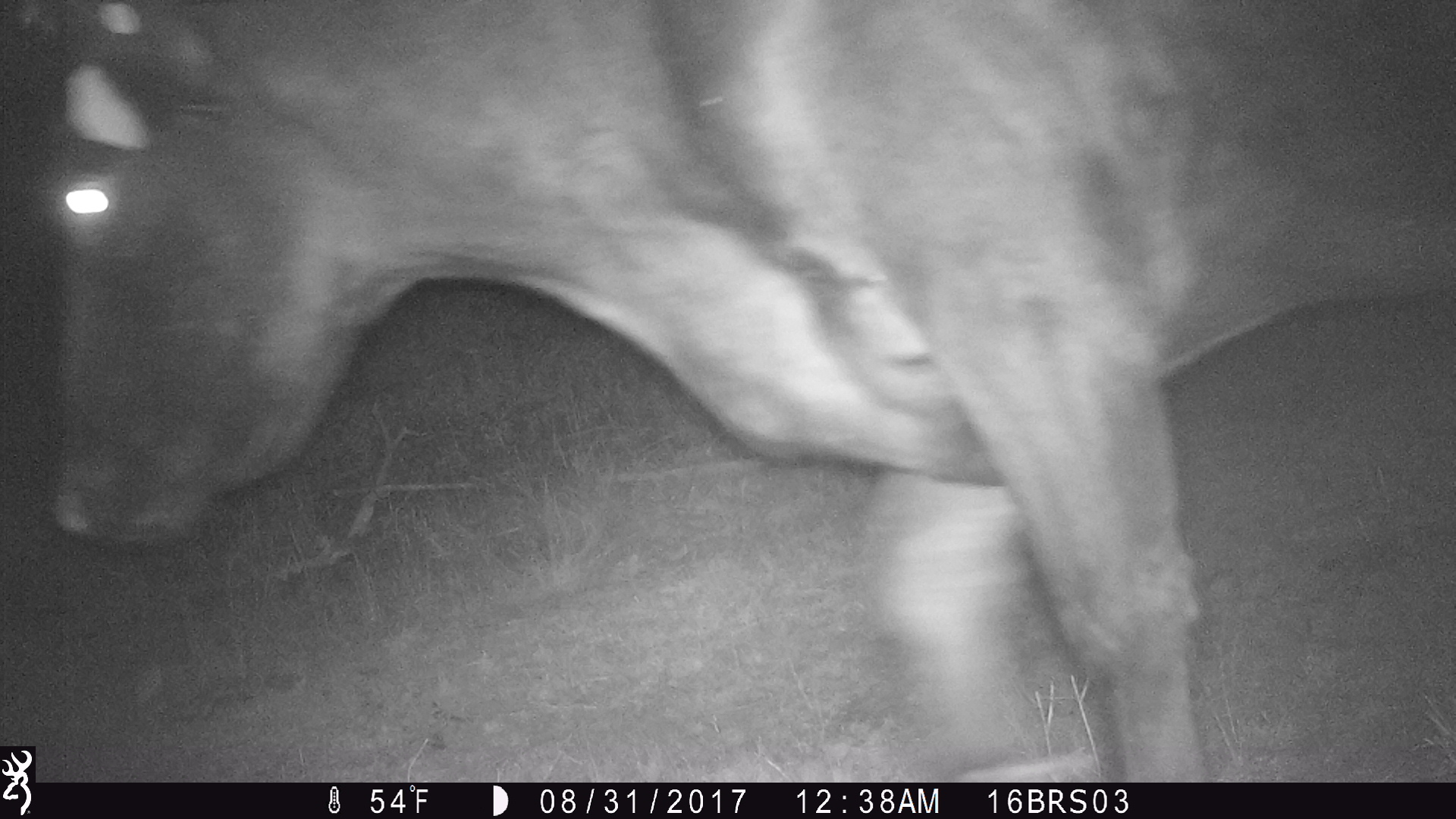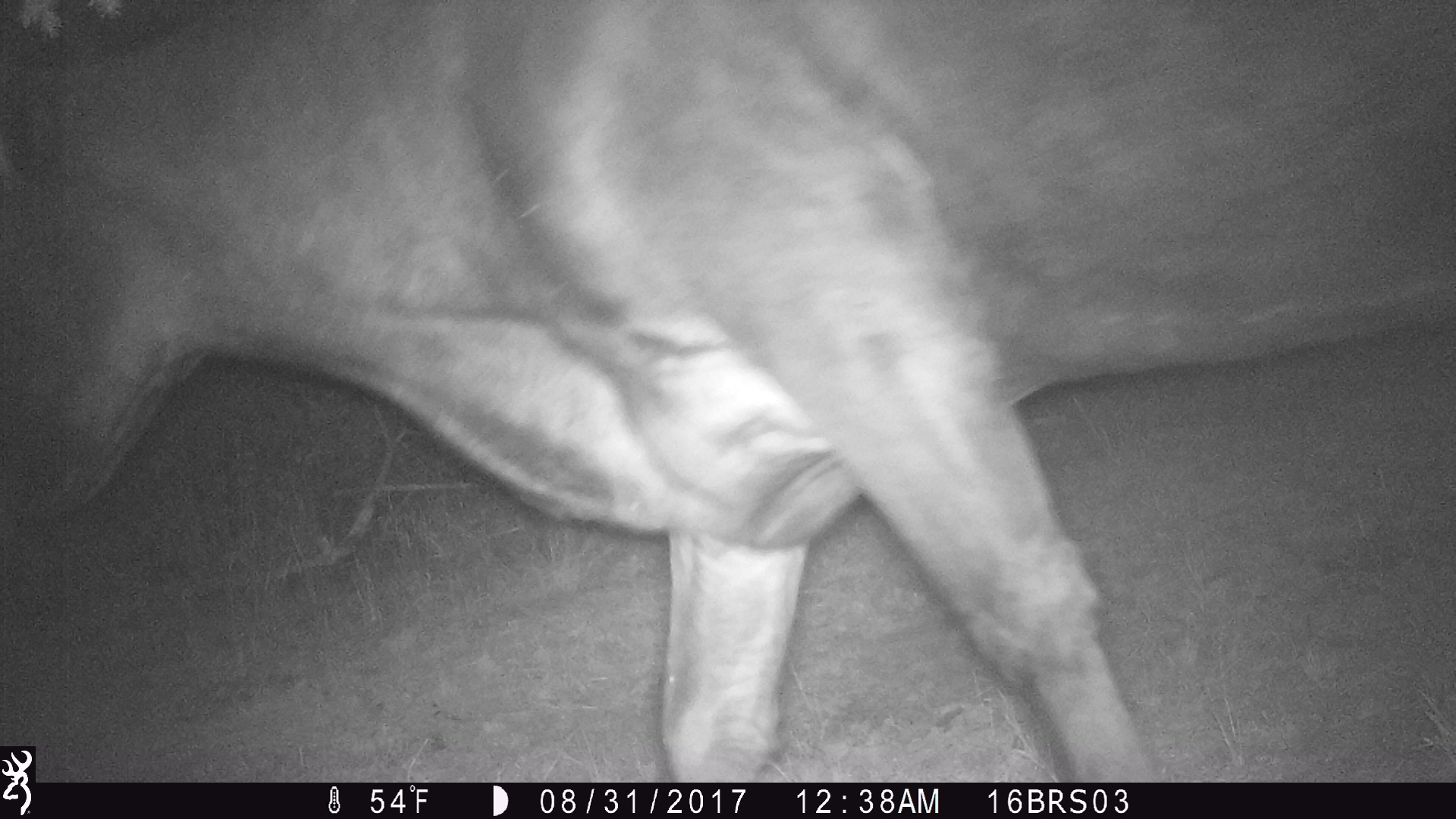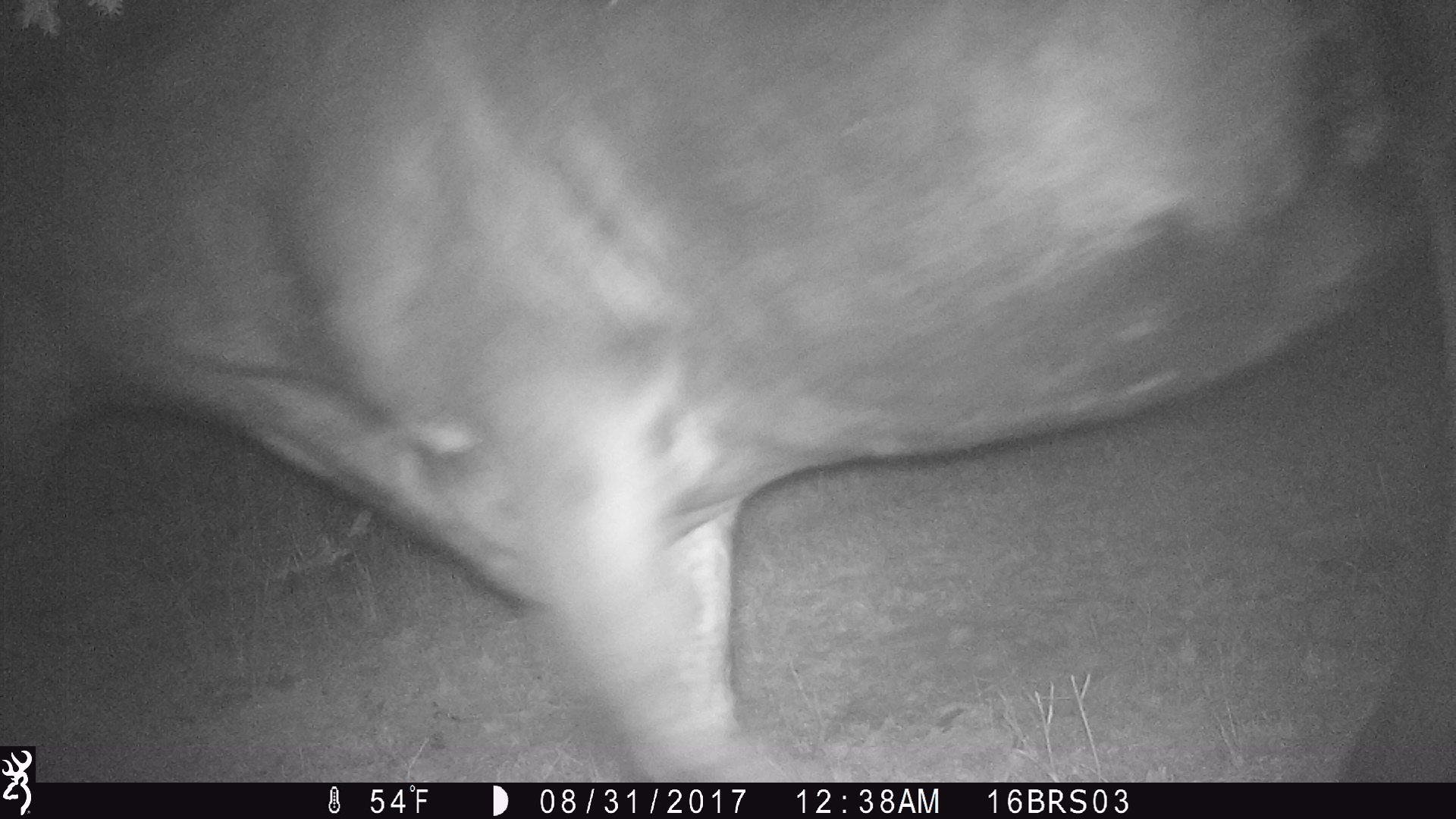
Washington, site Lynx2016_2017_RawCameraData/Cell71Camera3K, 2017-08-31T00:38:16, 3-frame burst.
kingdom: Animalia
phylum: Chordata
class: Mammalia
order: Artiodactyla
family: Bovidae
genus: Bos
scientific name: Bos taurus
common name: domestic cattle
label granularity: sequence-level